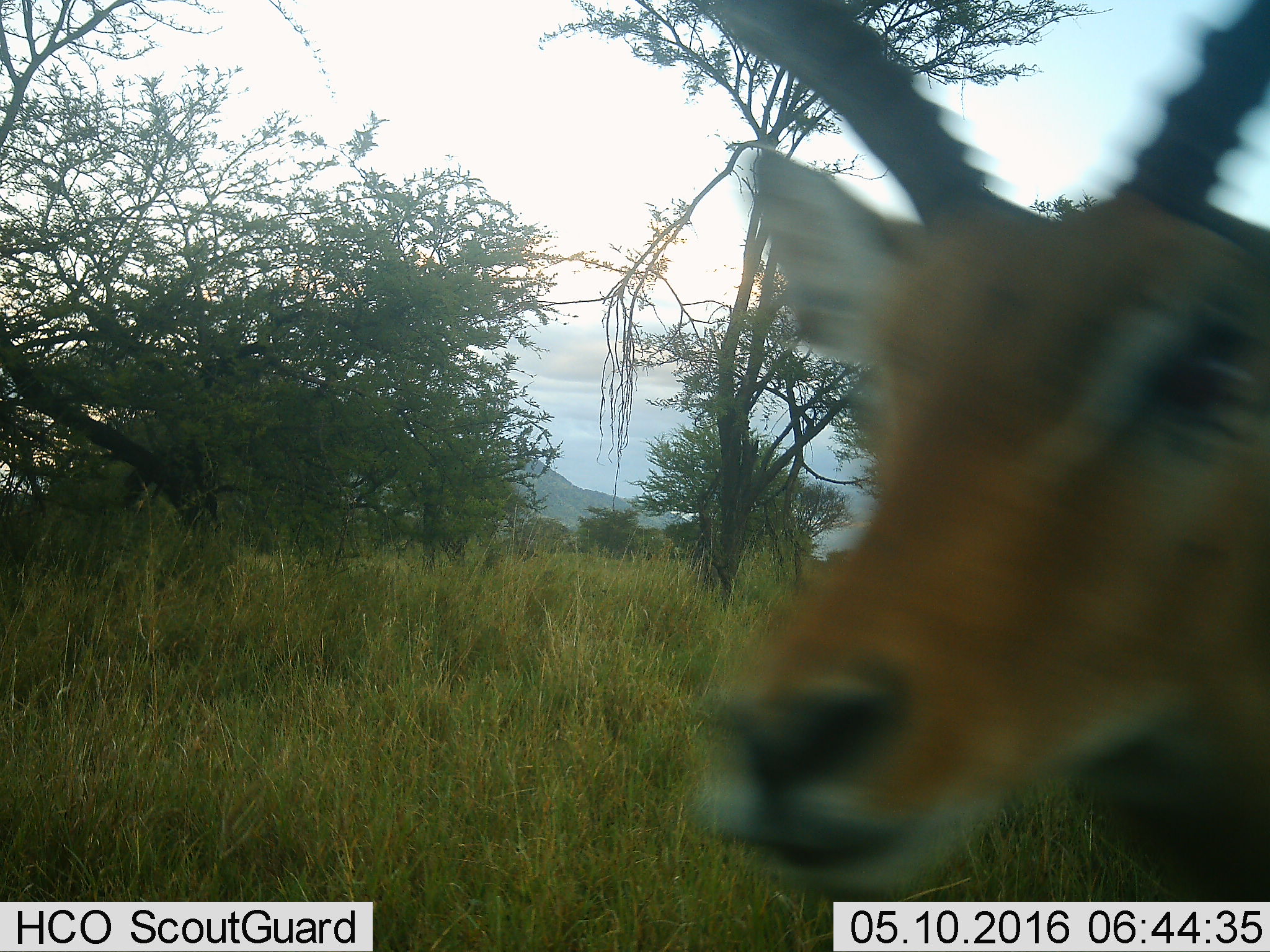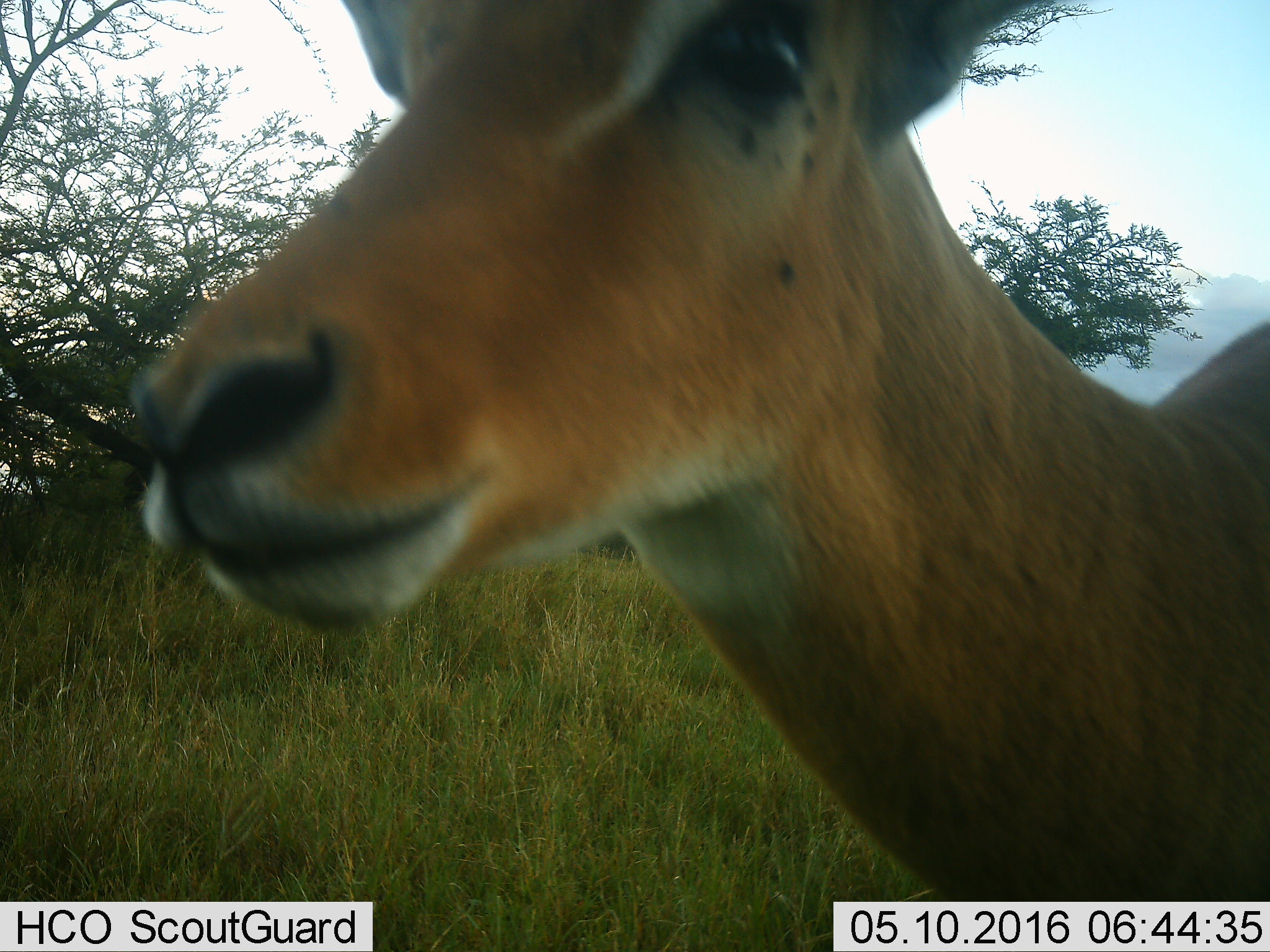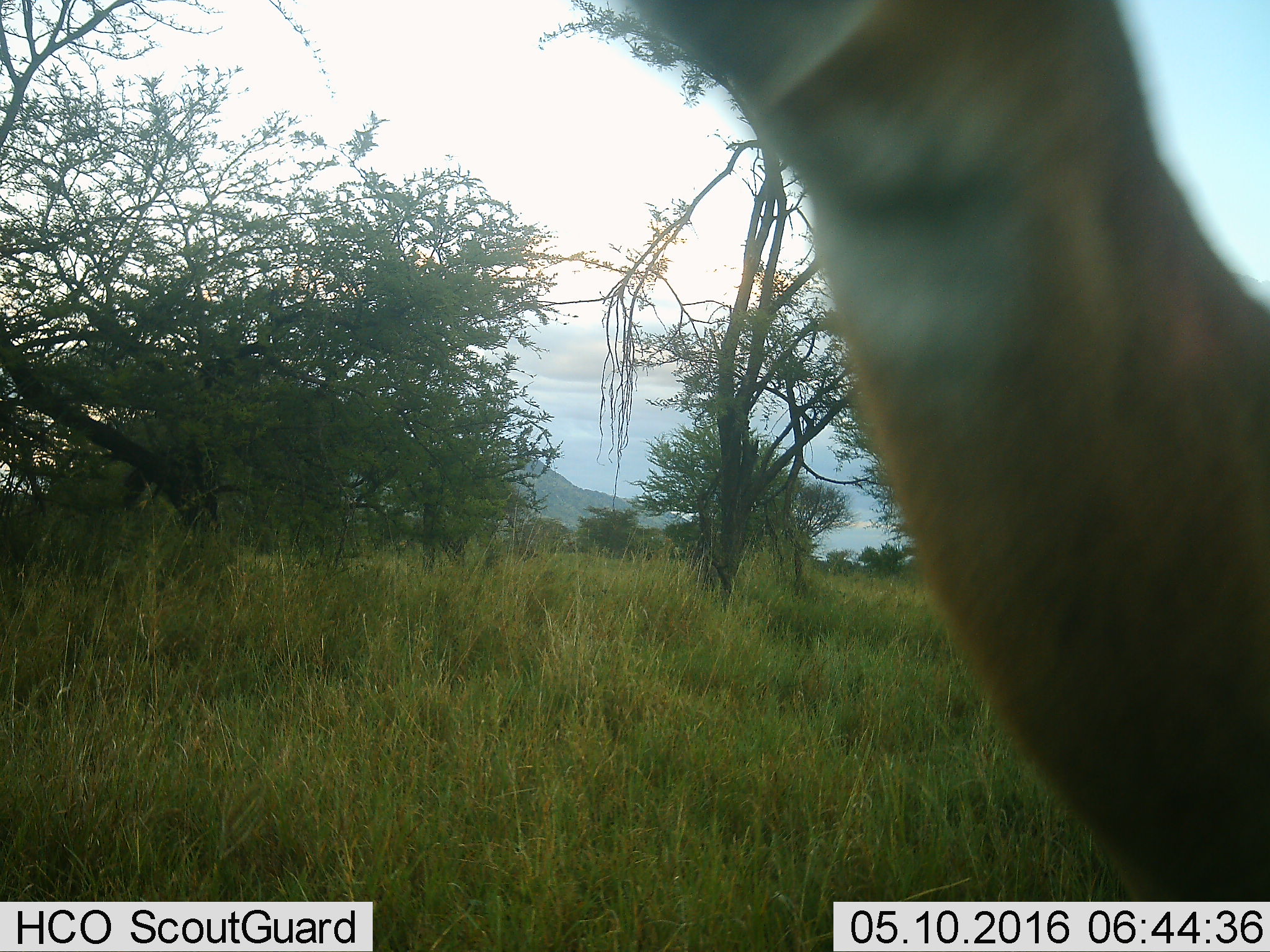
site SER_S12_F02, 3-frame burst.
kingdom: Animalia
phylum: Chordata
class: Mammalia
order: Artiodactyla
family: Bovidae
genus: Aepyceros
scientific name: Aepyceros melampus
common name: impala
Impala (Aepyceros melampus), count 1. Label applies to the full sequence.